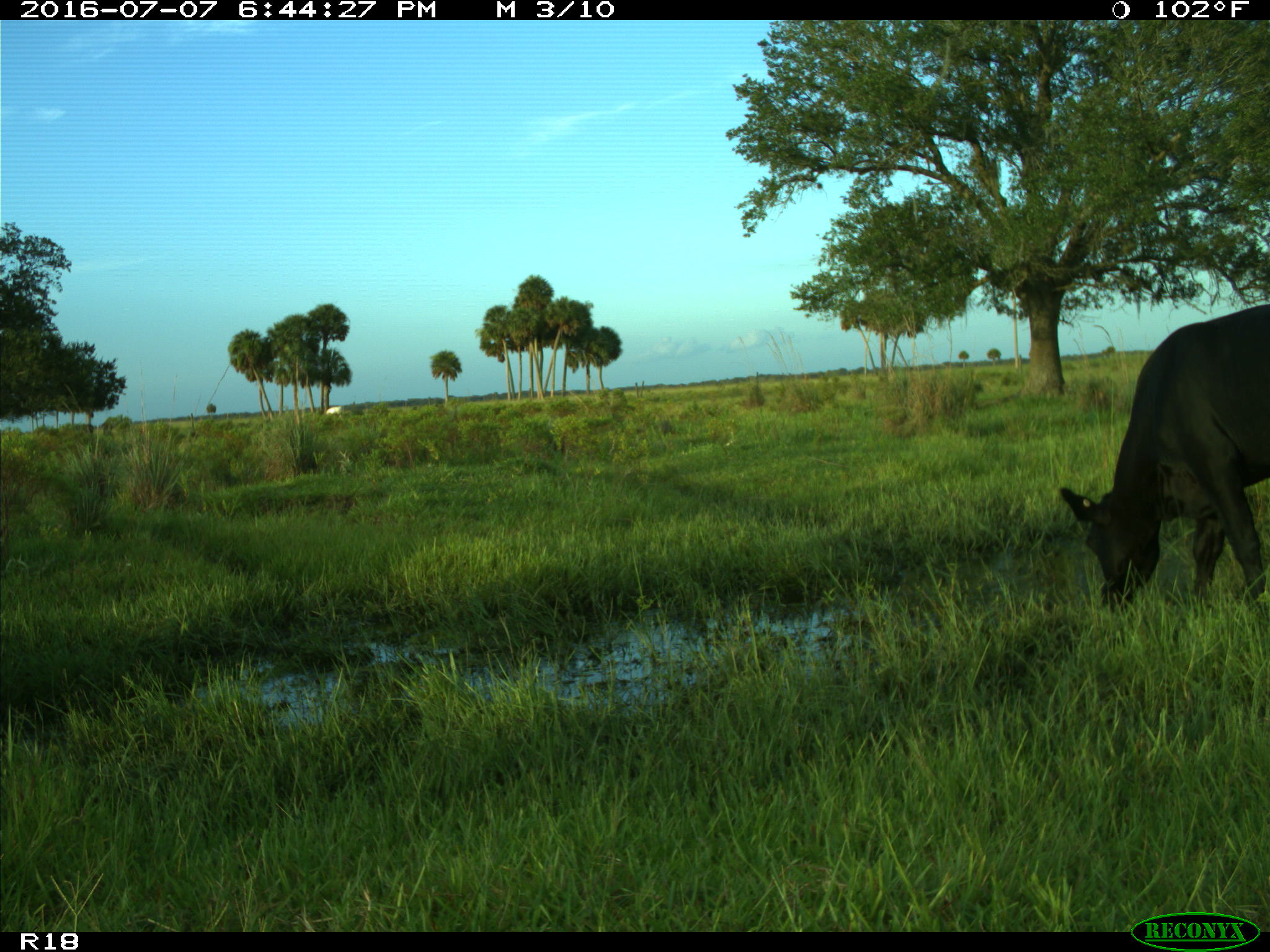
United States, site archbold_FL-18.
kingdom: Animalia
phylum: Chordata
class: Mammalia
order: Artiodactyla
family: Bovidae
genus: Bos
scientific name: Bos taurus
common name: domestic cow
Bos taurus (domestic cow).